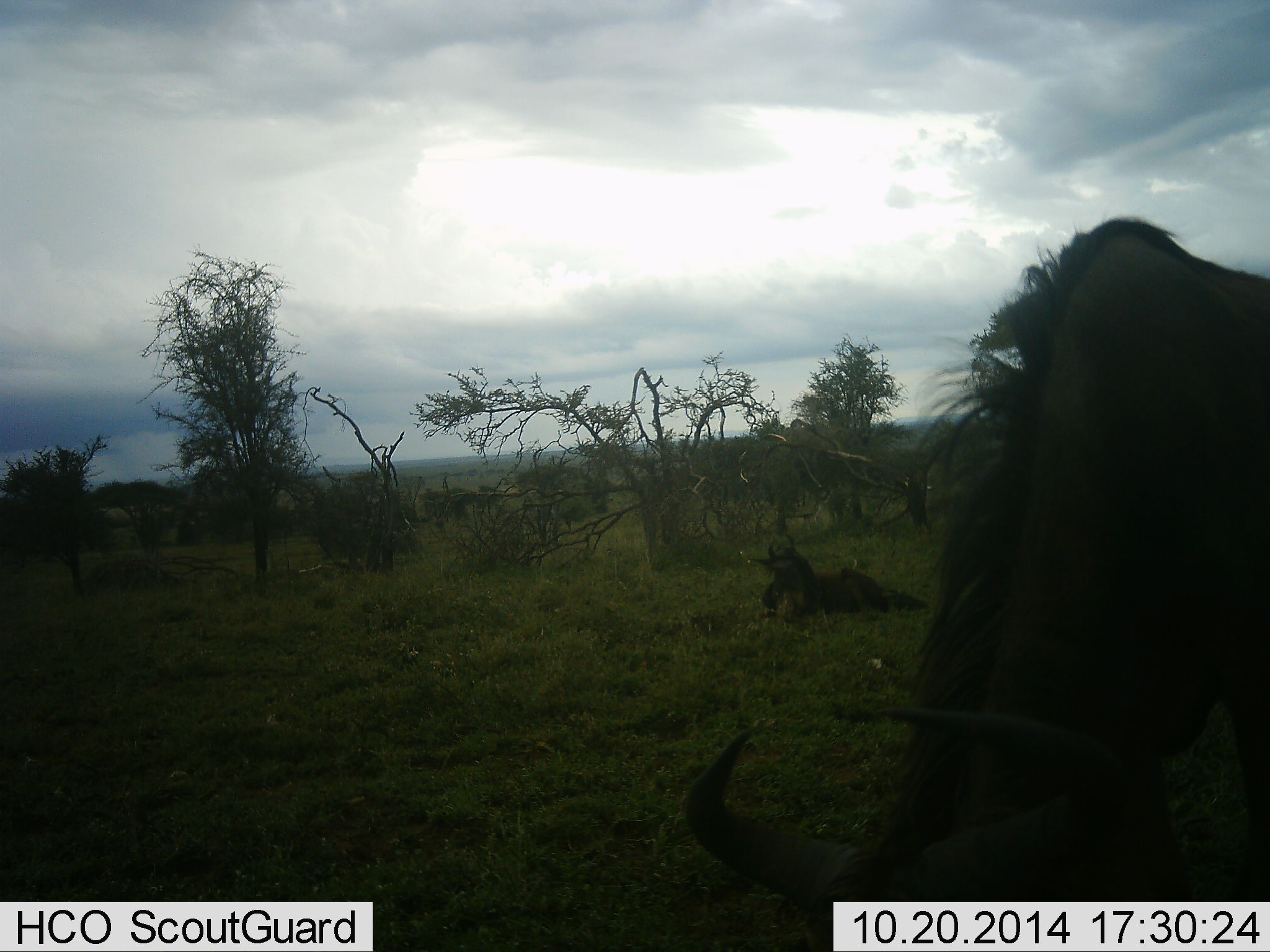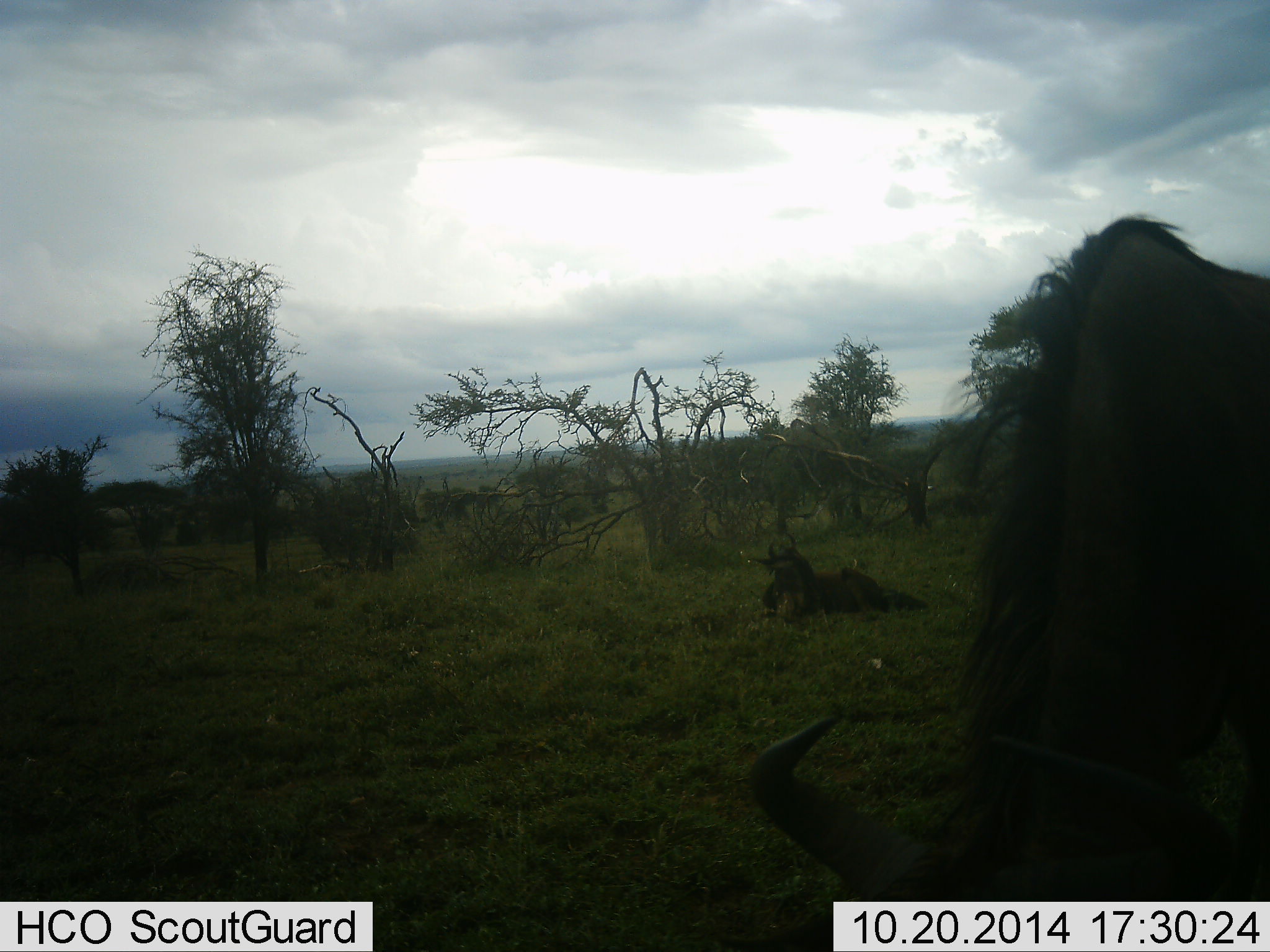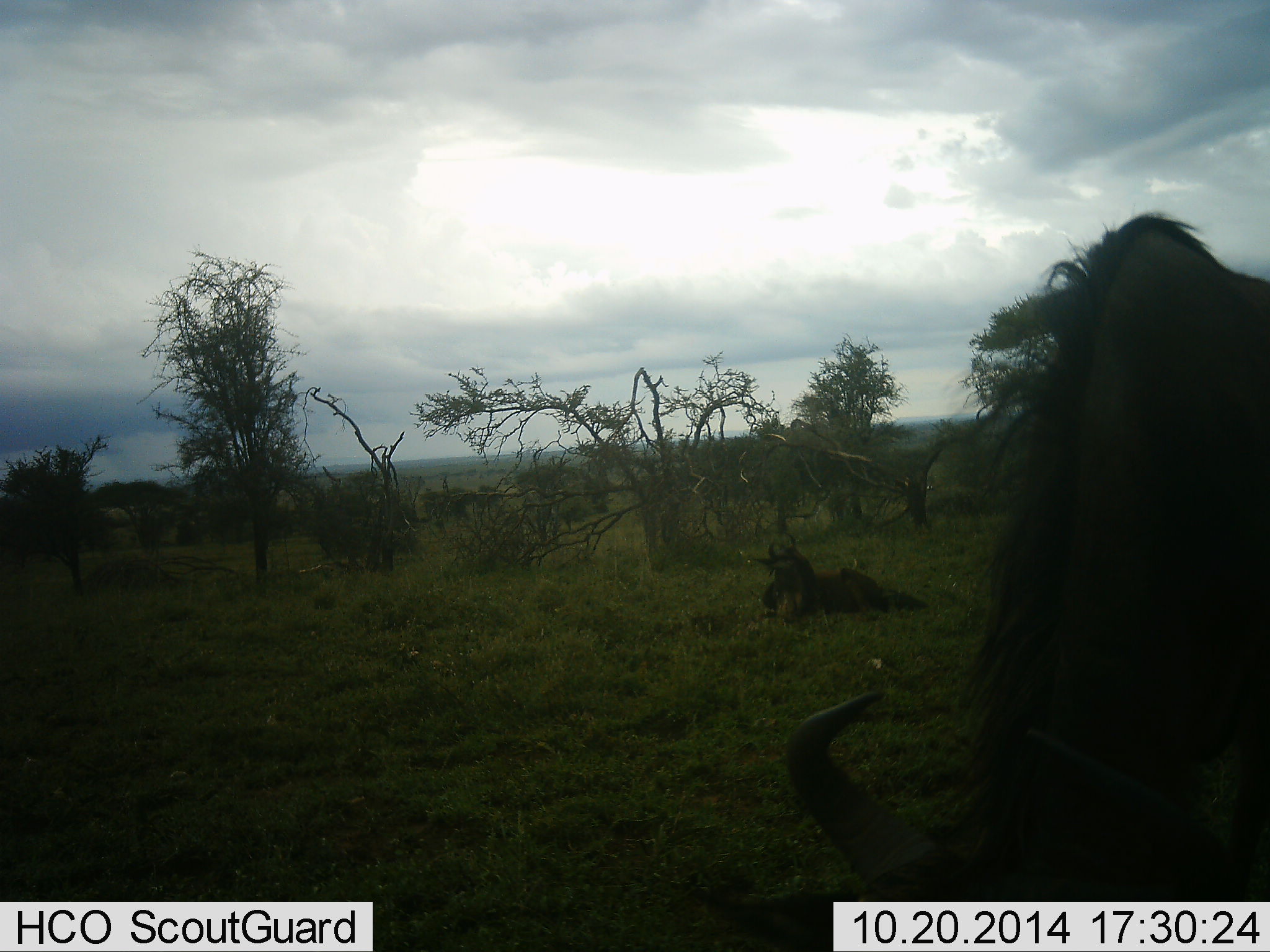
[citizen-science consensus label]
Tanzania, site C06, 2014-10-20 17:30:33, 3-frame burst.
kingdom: Animalia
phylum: Chordata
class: Mammalia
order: Artiodactyla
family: Bovidae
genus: Connochaetes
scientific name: Connochaetes taurinus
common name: blue wildebeest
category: wildebeest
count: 2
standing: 30%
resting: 70%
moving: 0%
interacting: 0%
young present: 10%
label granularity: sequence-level